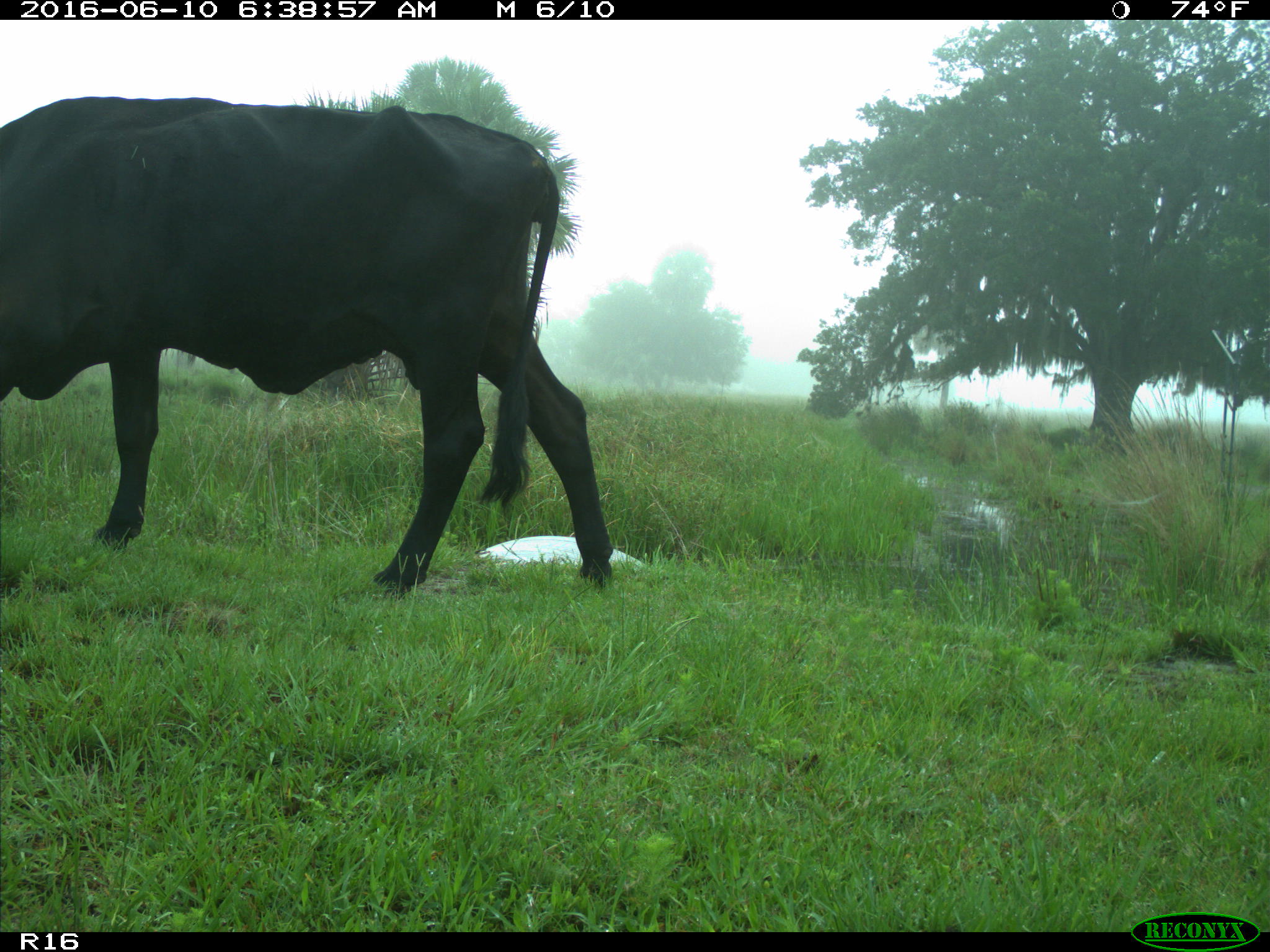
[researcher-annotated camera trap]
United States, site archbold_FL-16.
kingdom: Animalia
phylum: Chordata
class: Mammalia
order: Artiodactyla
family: Bovidae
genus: Bos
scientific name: Bos taurus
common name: domestic cow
Bos taurus (domestic cow).